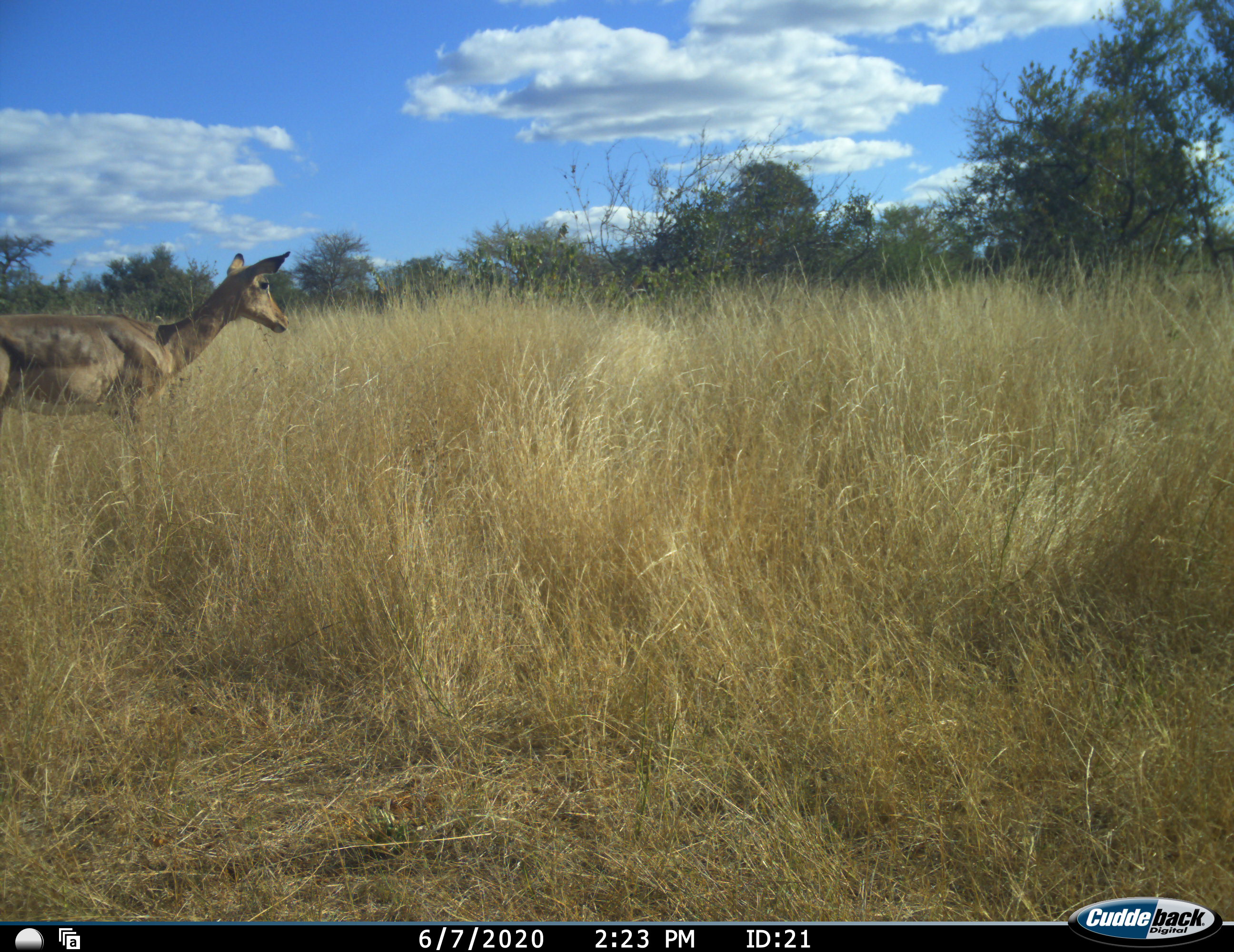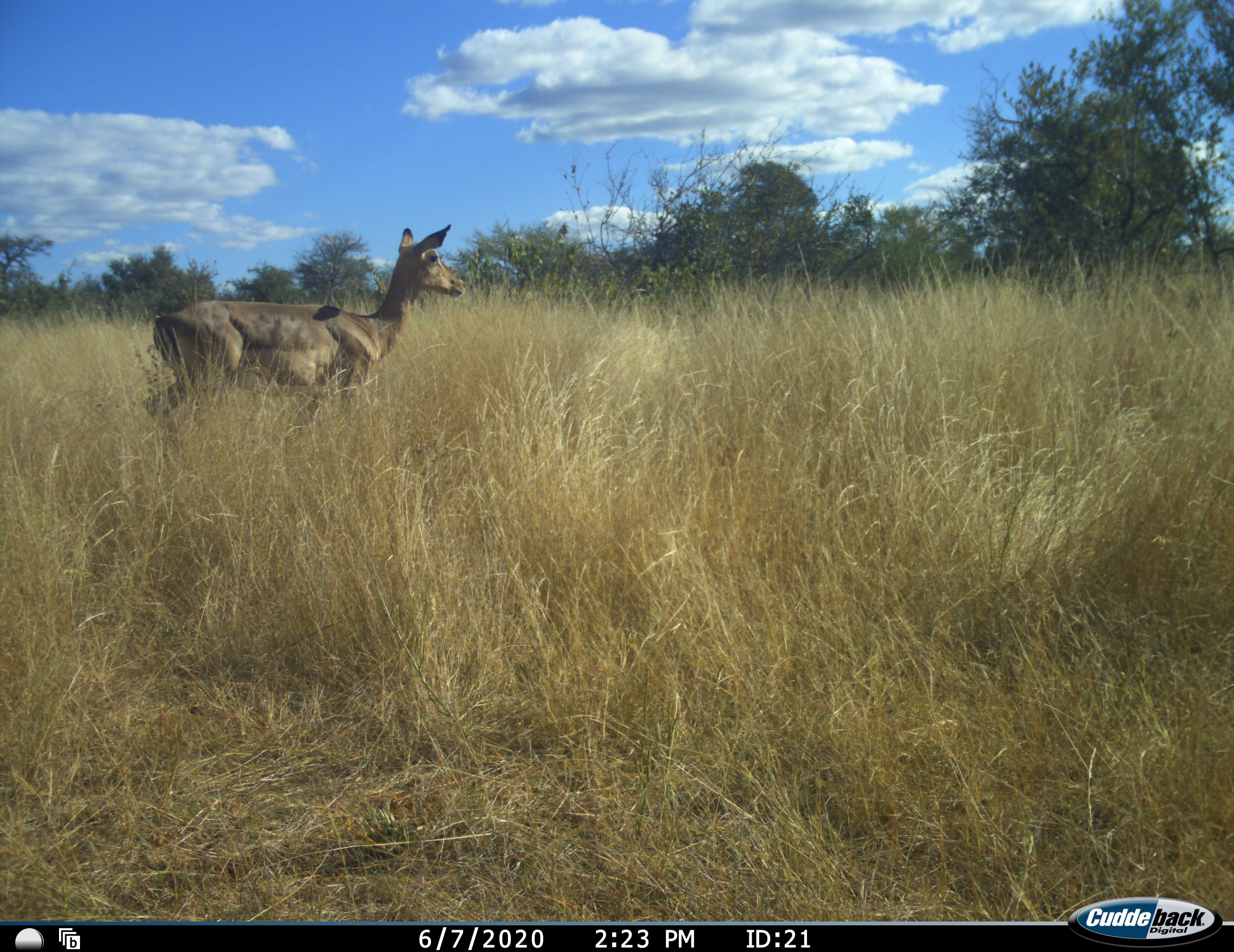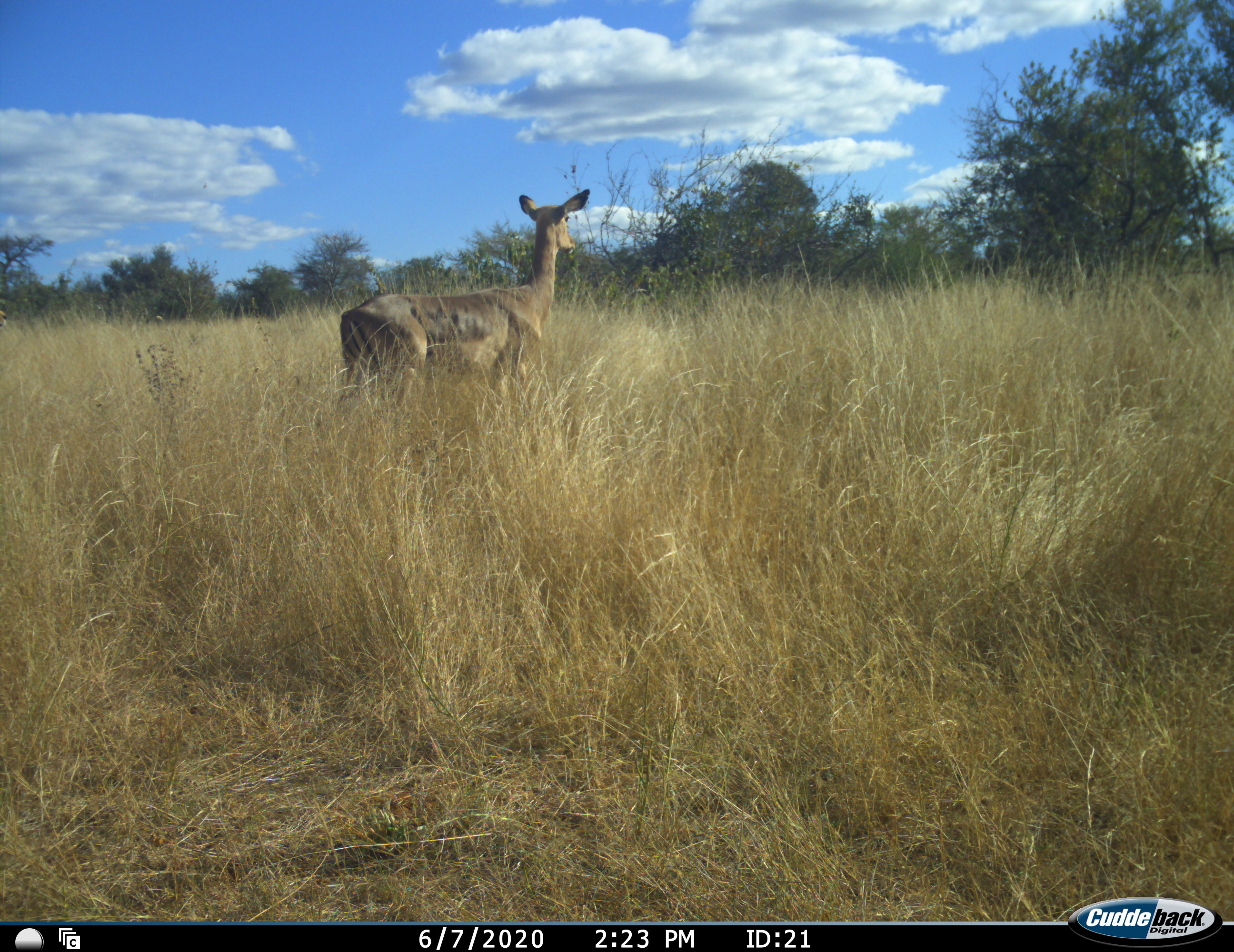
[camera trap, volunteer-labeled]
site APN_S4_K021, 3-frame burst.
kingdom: Animalia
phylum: Chordata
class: Mammalia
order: Artiodactyla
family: Bovidae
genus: Aepyceros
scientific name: Aepyceros melampus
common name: impala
Impala (Aepyceros melampus), count 1. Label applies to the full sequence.